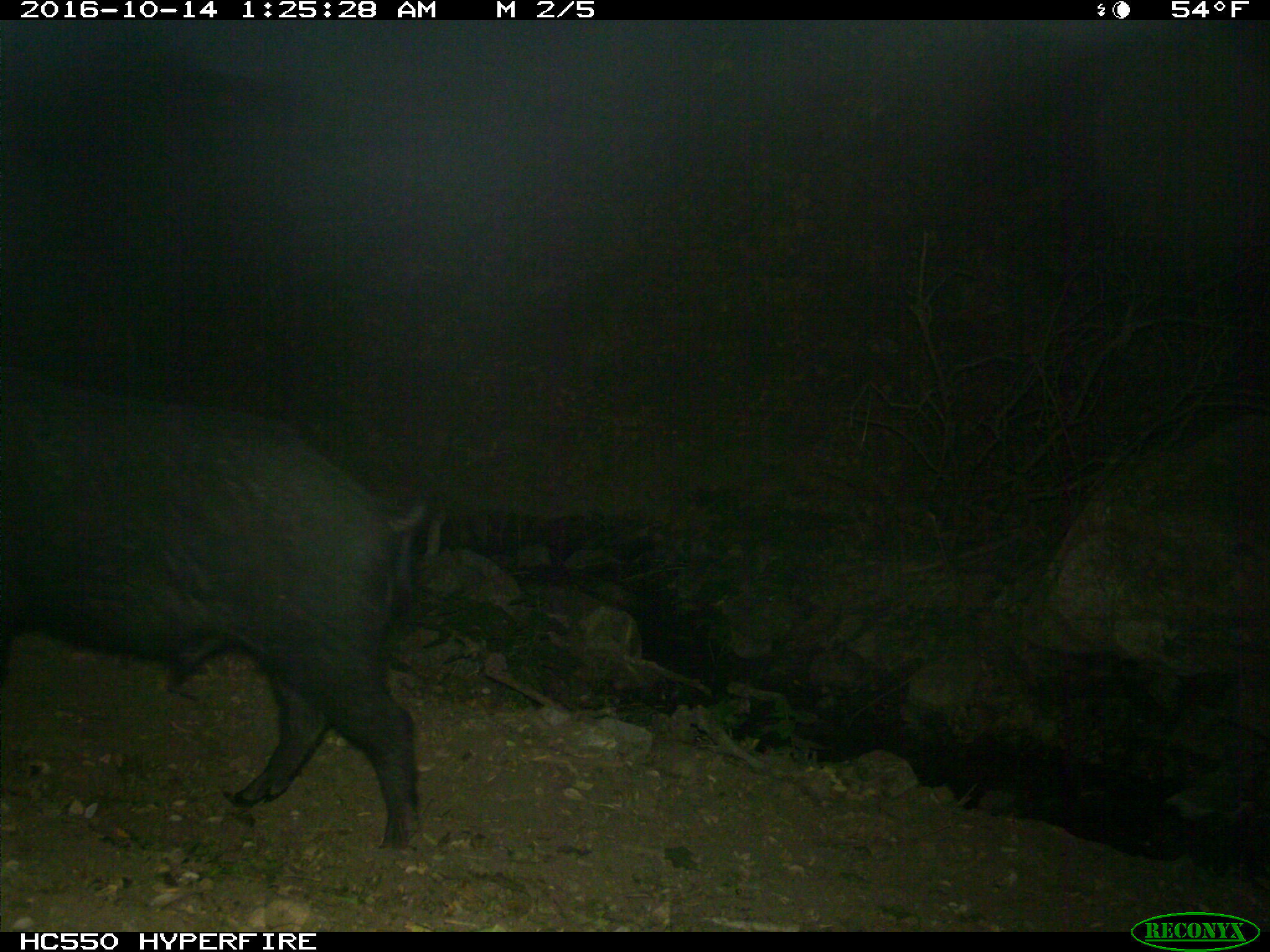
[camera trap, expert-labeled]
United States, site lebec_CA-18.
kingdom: Animalia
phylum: Chordata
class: Mammalia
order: Artiodactyla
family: Suidae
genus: Sus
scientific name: Sus scrofa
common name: wild boar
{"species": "Sus scrofa (wild boar)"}